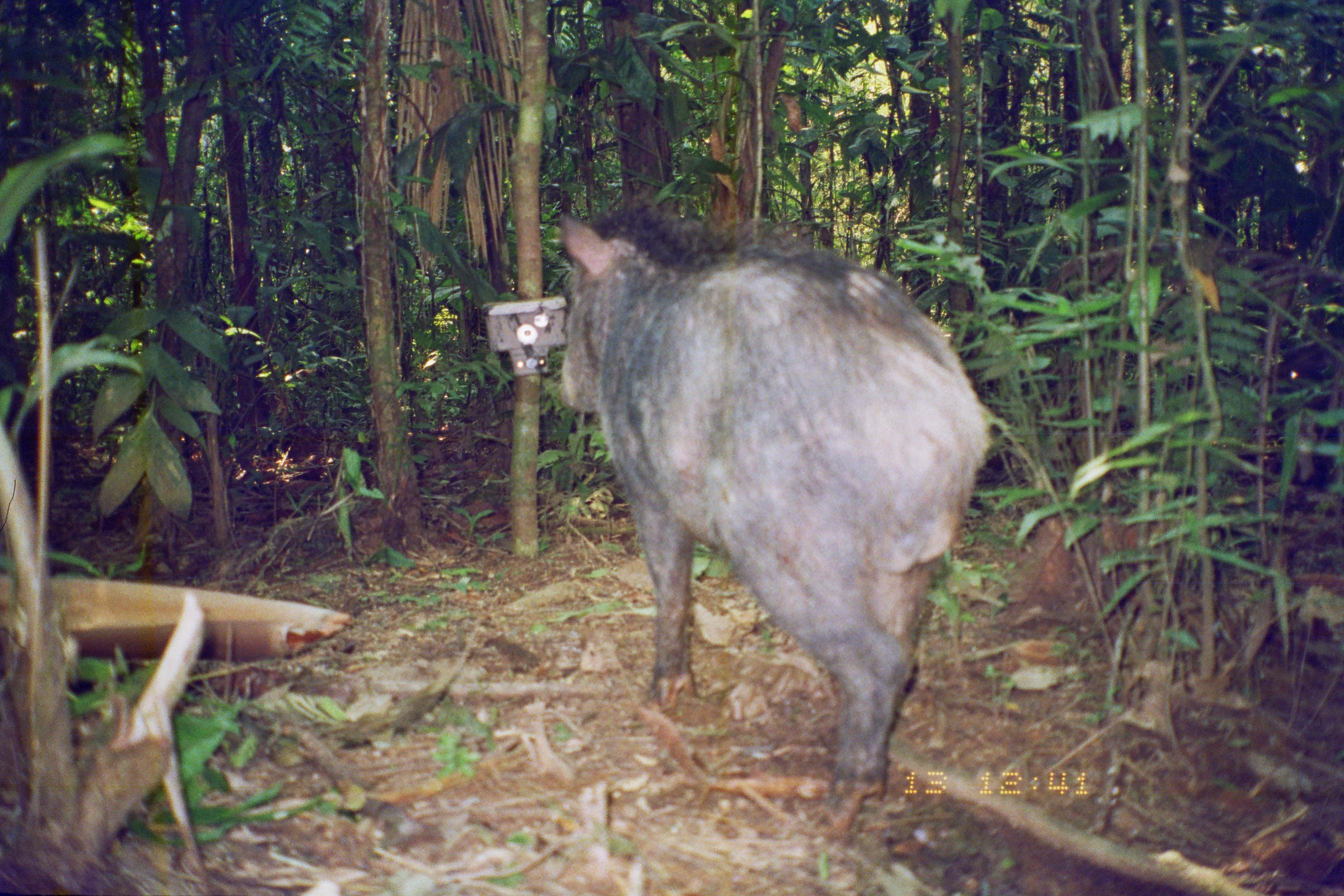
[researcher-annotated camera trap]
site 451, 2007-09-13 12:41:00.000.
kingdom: Animalia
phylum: Chordata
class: Mammalia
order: Artiodactyla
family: Tayassuidae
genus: Tayassu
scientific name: Tayassu pecari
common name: white-lipped peccary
Tayassu pecari (white-lipped peccary).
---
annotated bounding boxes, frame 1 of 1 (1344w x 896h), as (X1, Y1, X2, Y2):
tayassu pecari: (554, 190, 992, 826)